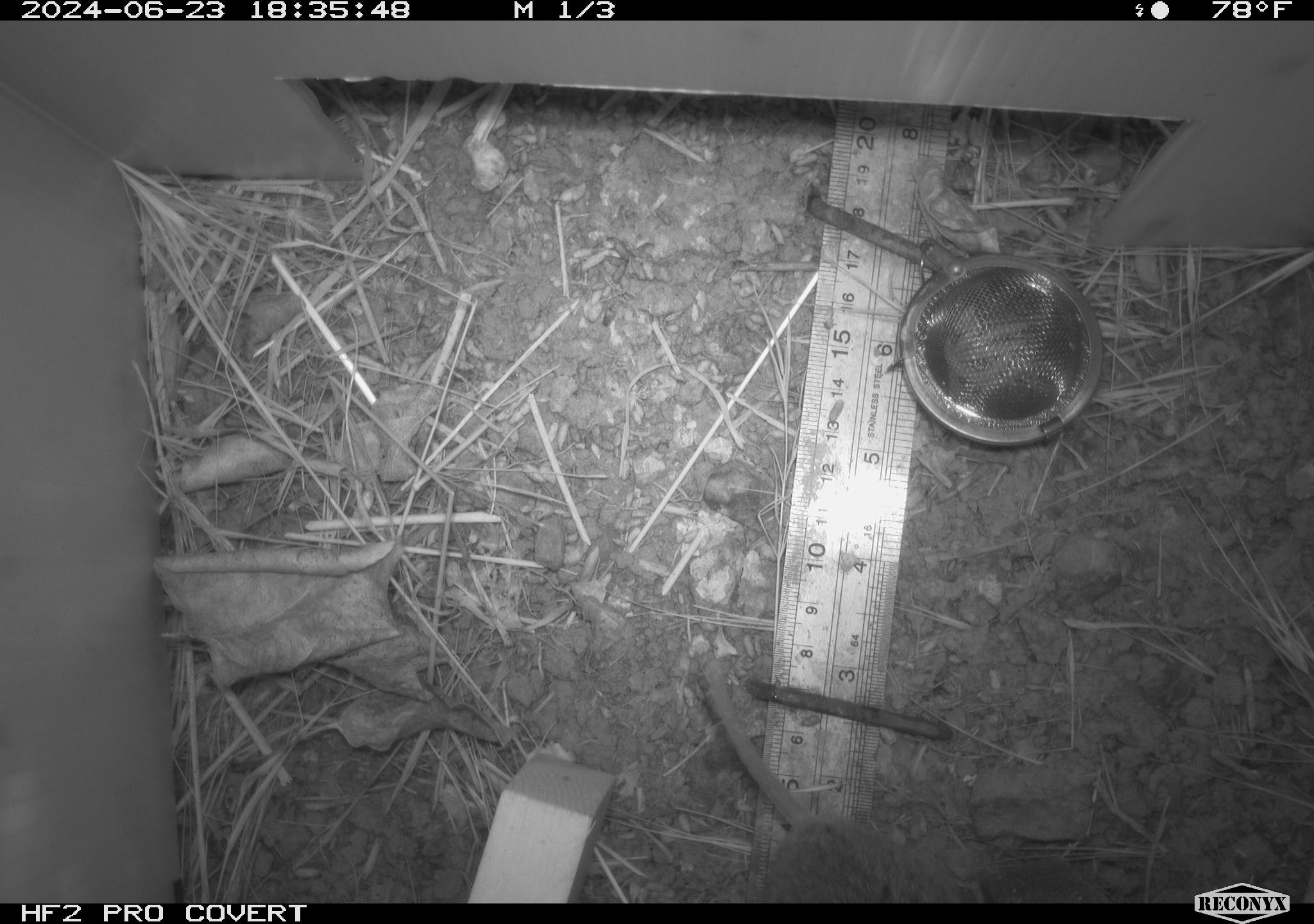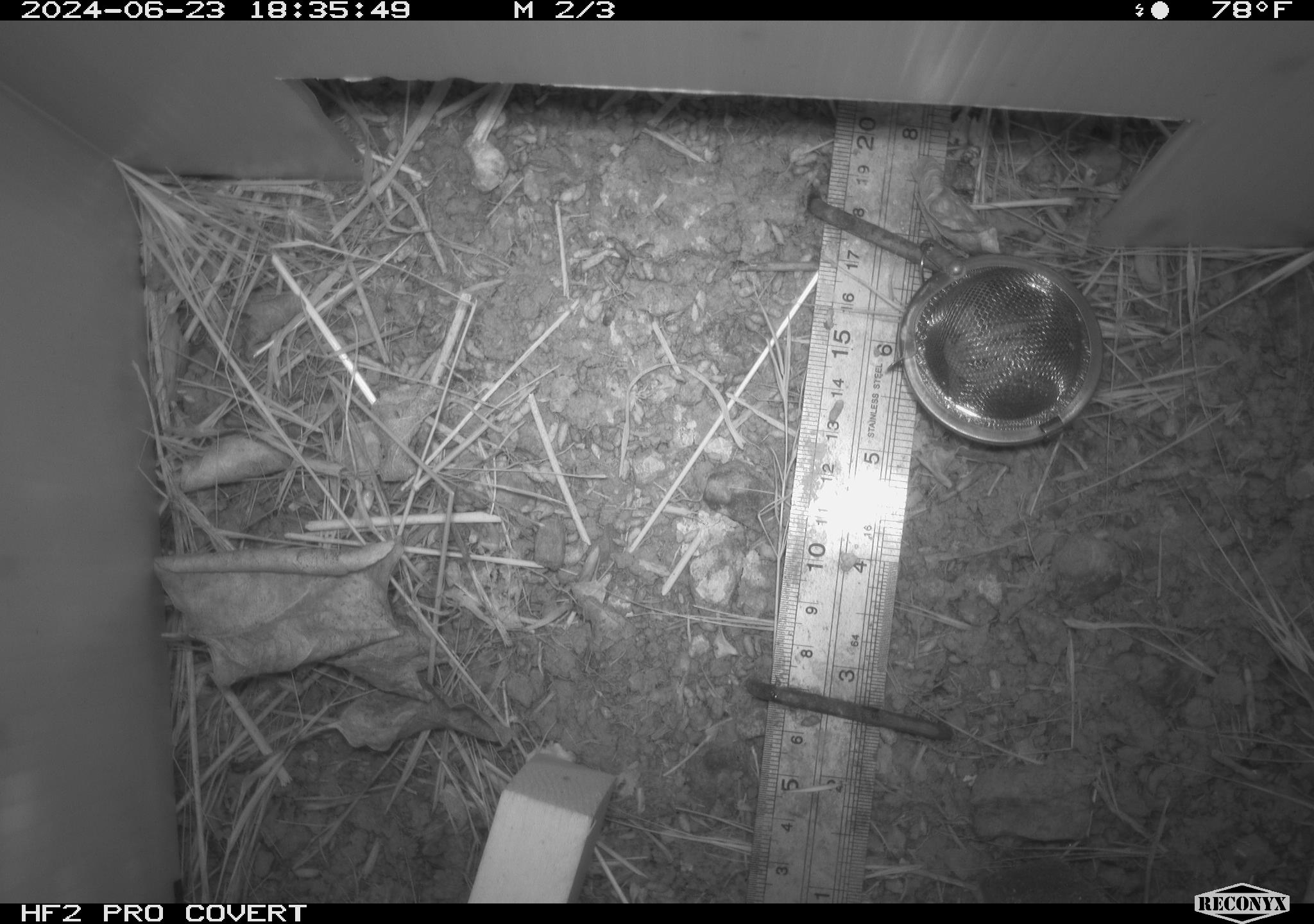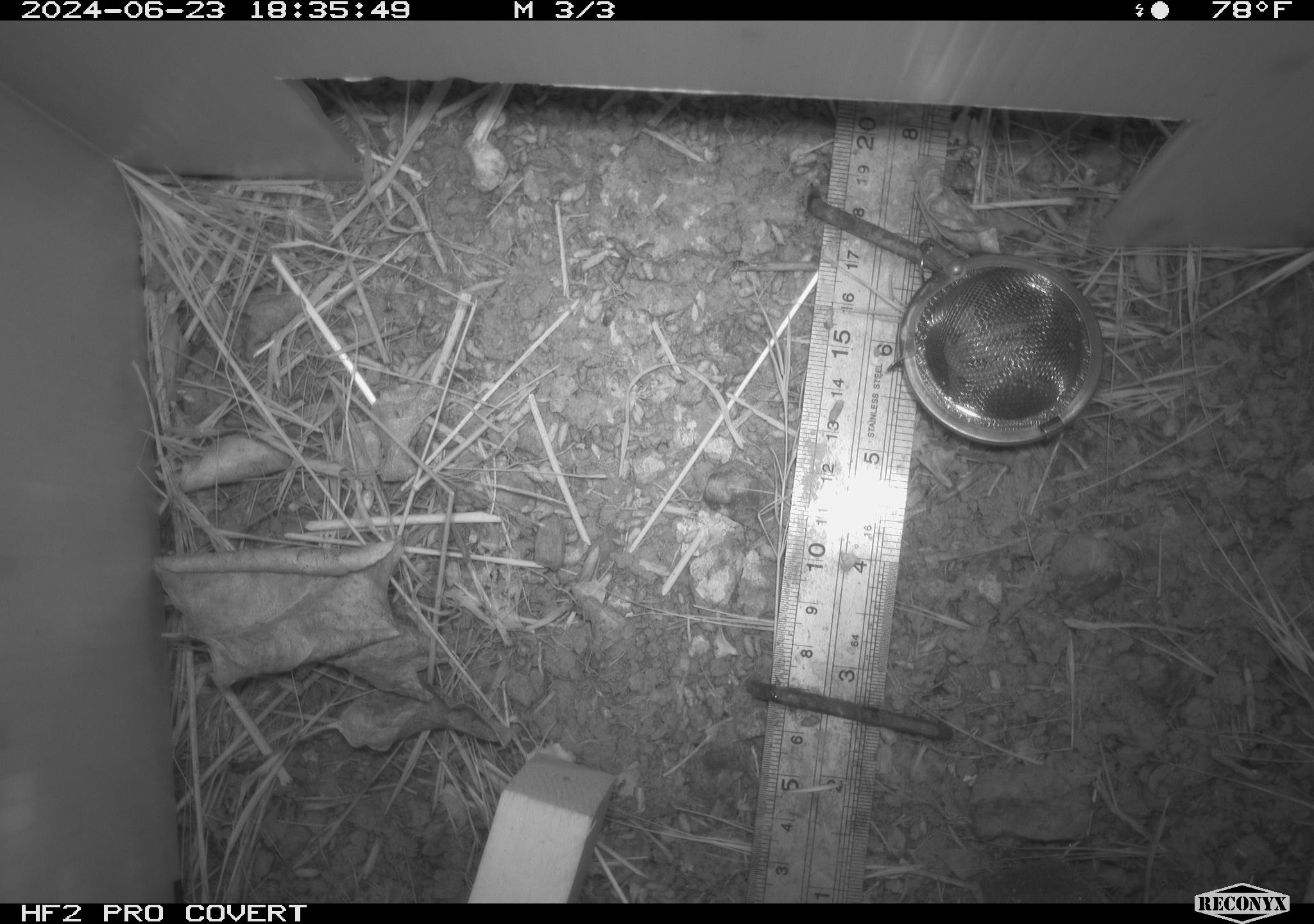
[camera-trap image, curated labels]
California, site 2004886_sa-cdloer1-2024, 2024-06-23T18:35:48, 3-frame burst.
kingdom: Animalia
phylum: Chordata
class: Mammalia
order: Rodentia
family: Cricetidae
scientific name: Arvicolinae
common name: voles, lemmings, and muskrats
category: arvicolinae subfamily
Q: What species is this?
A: Arvicolinae subfamily (voles, lemmings, and muskrats) (Arvicolinae).